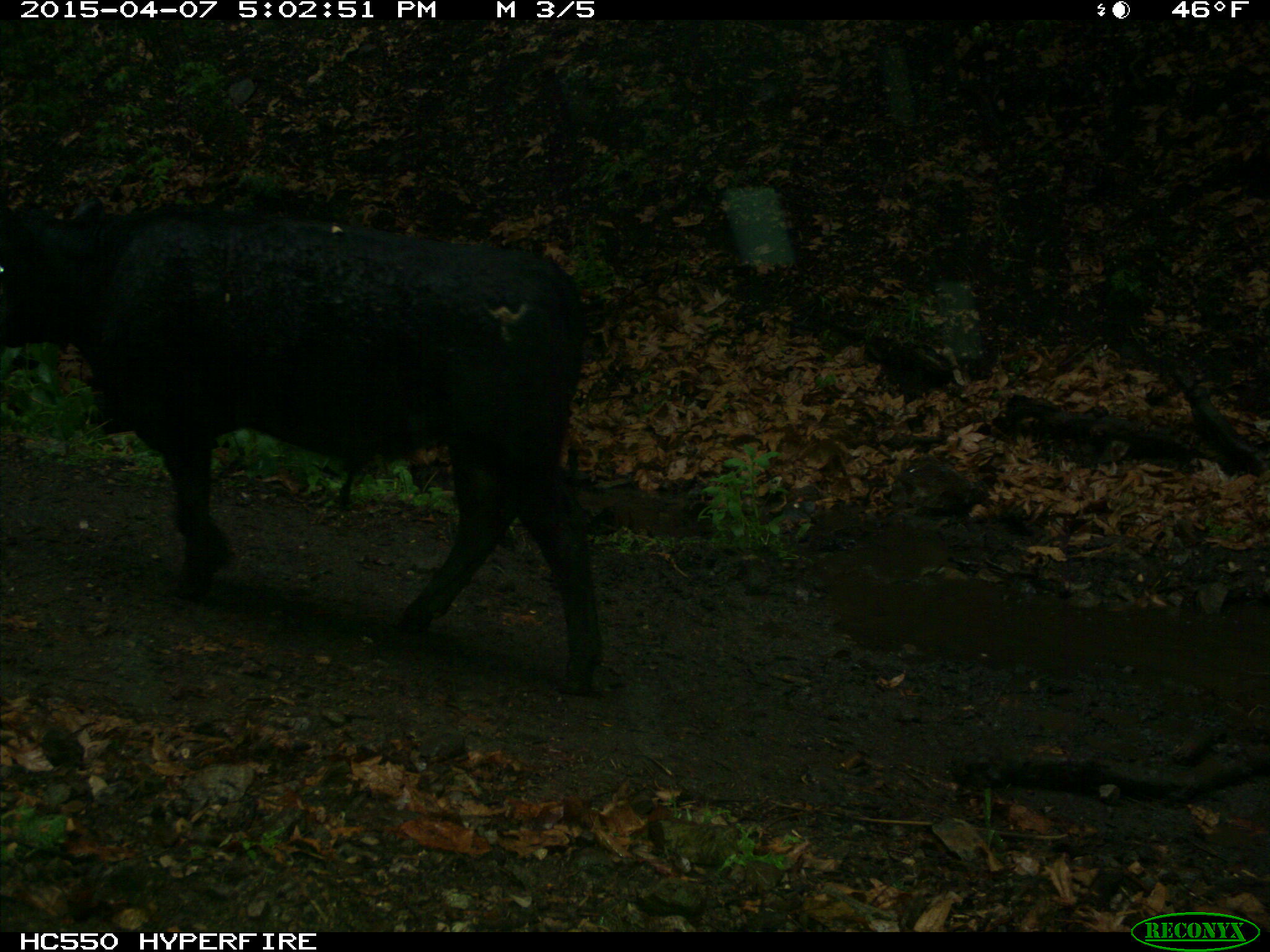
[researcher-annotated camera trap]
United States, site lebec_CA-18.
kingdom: Animalia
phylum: Chordata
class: Mammalia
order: Artiodactyla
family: Bovidae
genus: Bos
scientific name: Bos taurus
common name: domestic cow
Bos taurus (domestic cow).